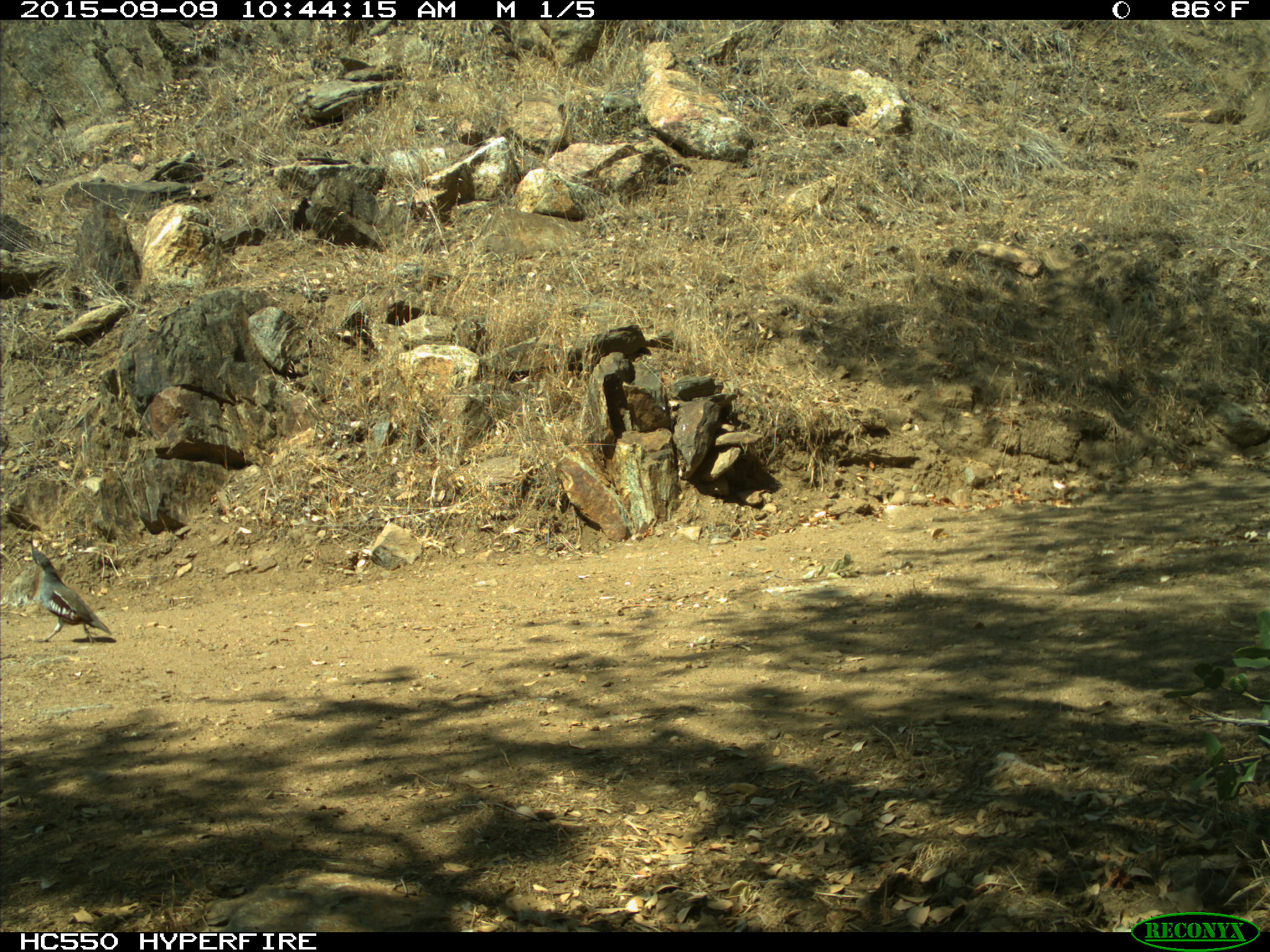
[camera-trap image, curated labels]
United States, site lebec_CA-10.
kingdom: Animalia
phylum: Chordata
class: Aves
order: Galliformes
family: Odontophoridae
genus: Callipepla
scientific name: Callipepla californica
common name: california quail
Callipepla californica (california quail).